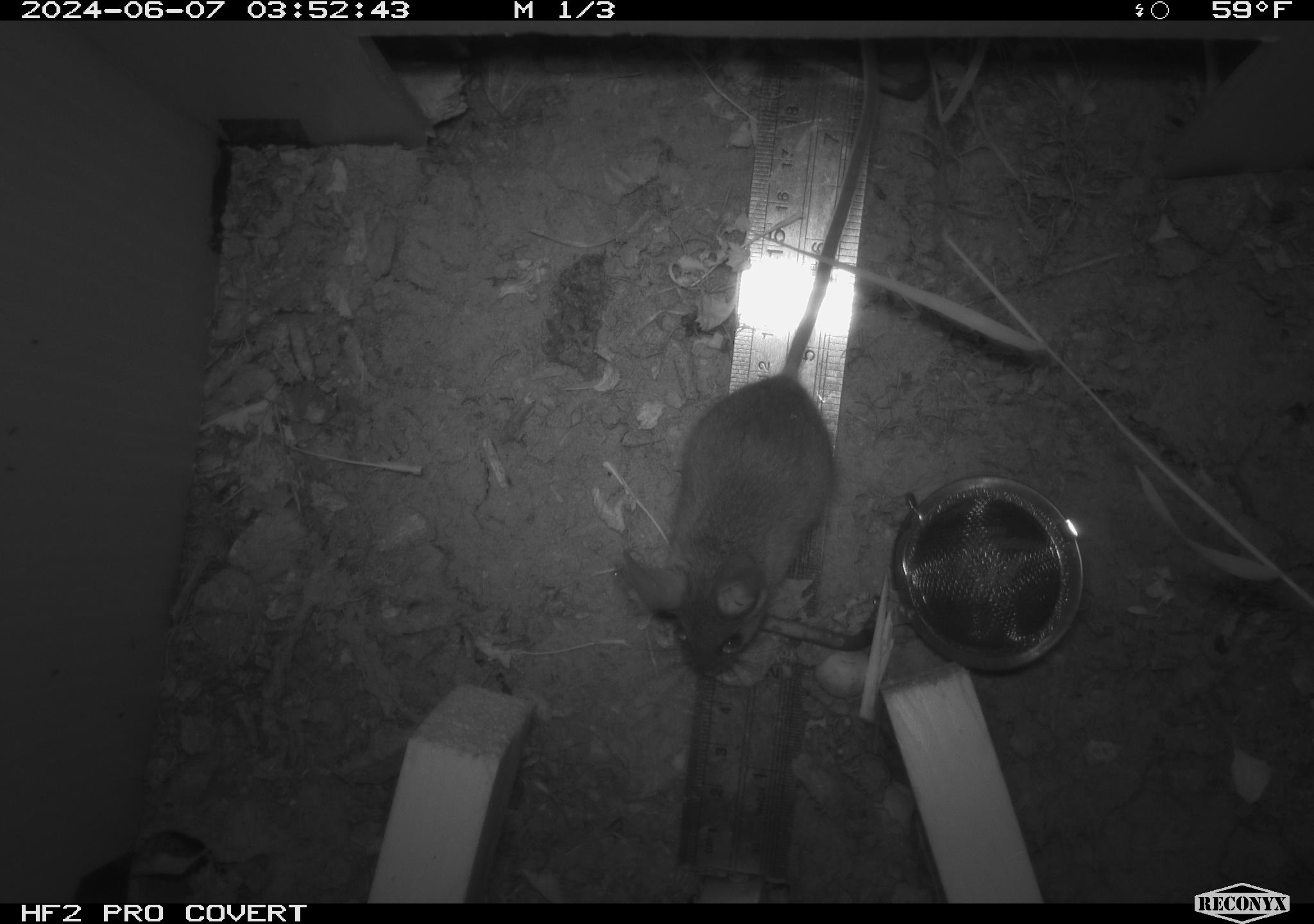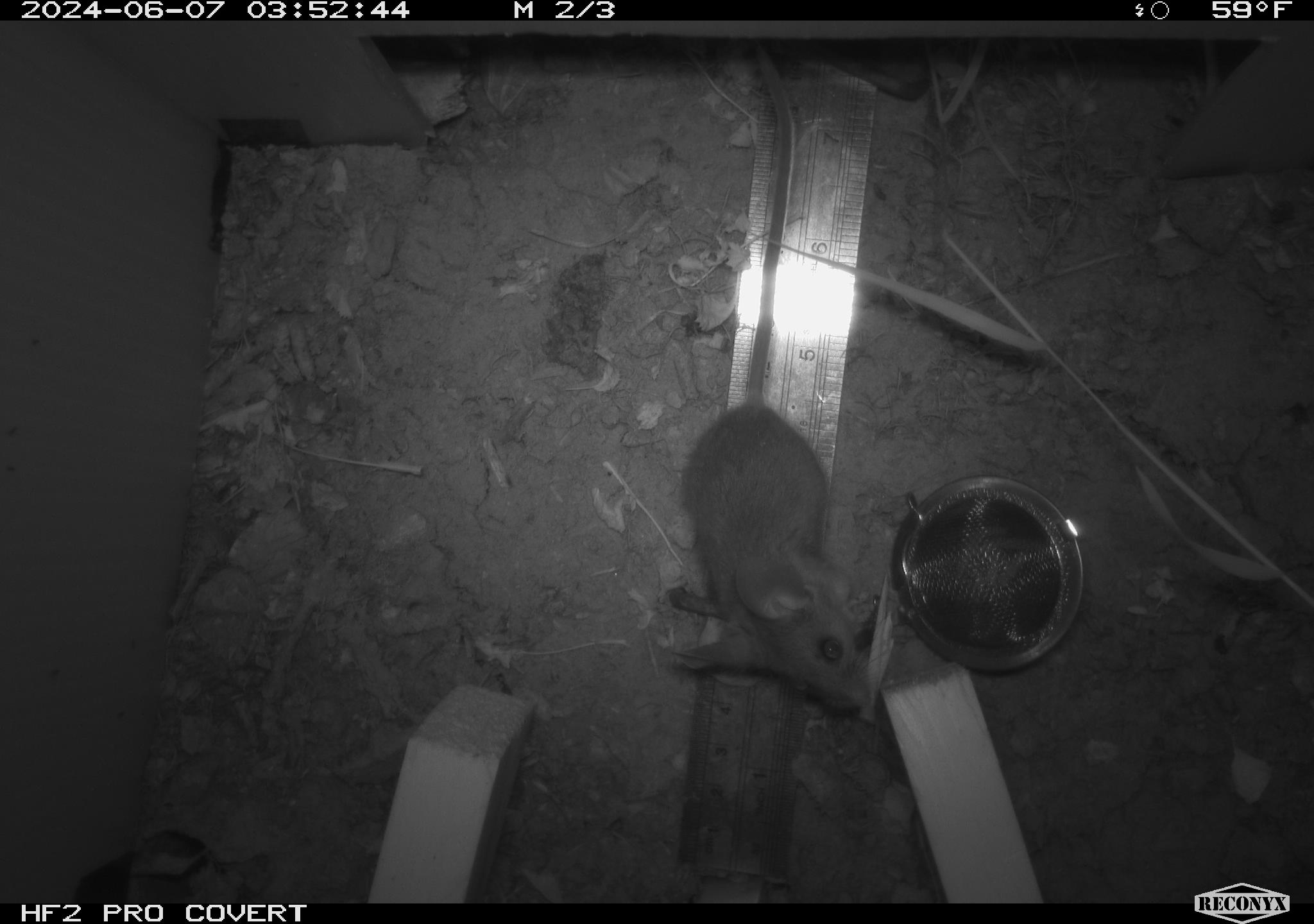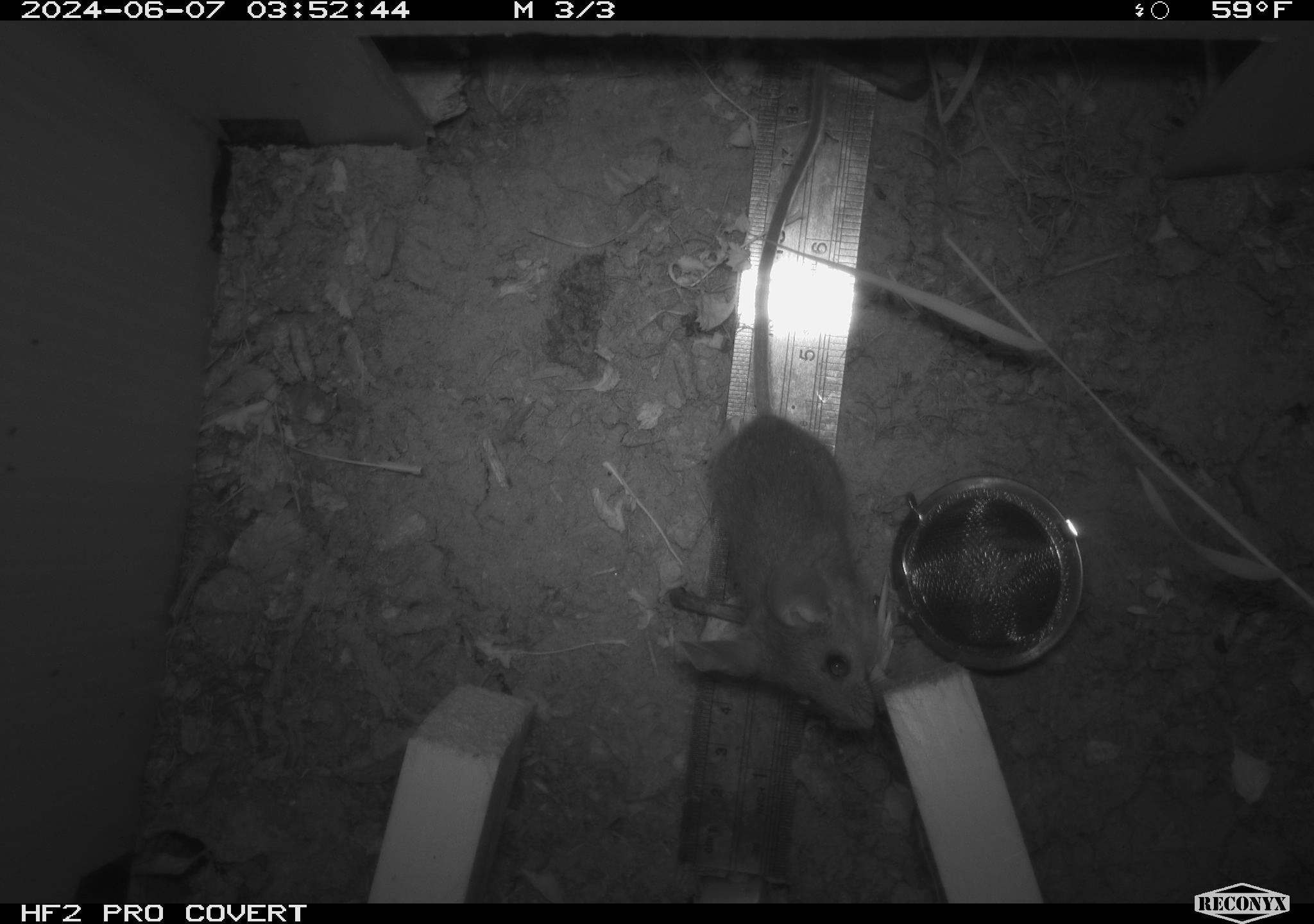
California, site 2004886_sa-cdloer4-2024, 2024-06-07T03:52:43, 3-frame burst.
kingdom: Animalia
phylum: Chordata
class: Mammalia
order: Rodentia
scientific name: Rodentia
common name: rodent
Rodent (Rodentia).